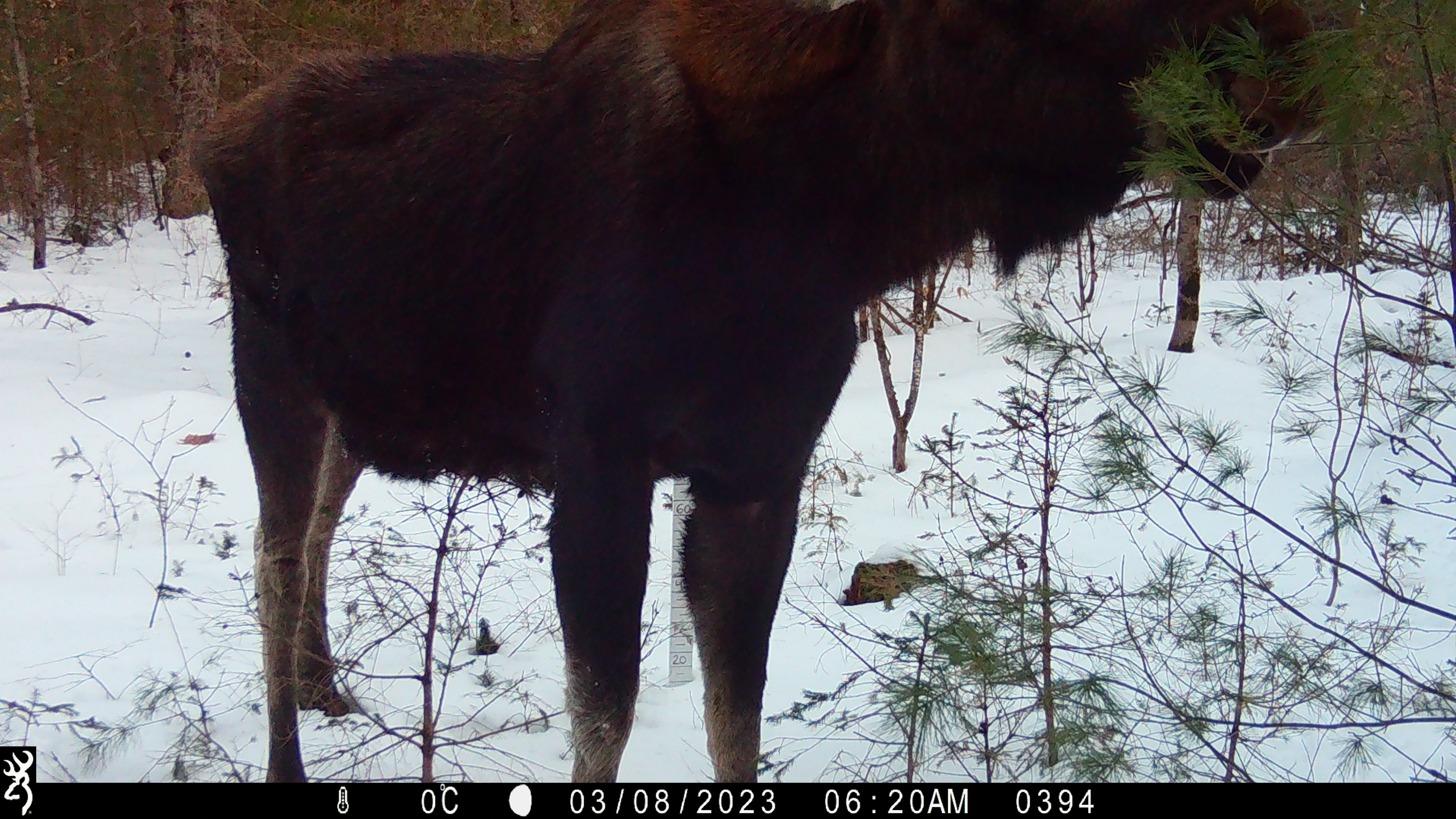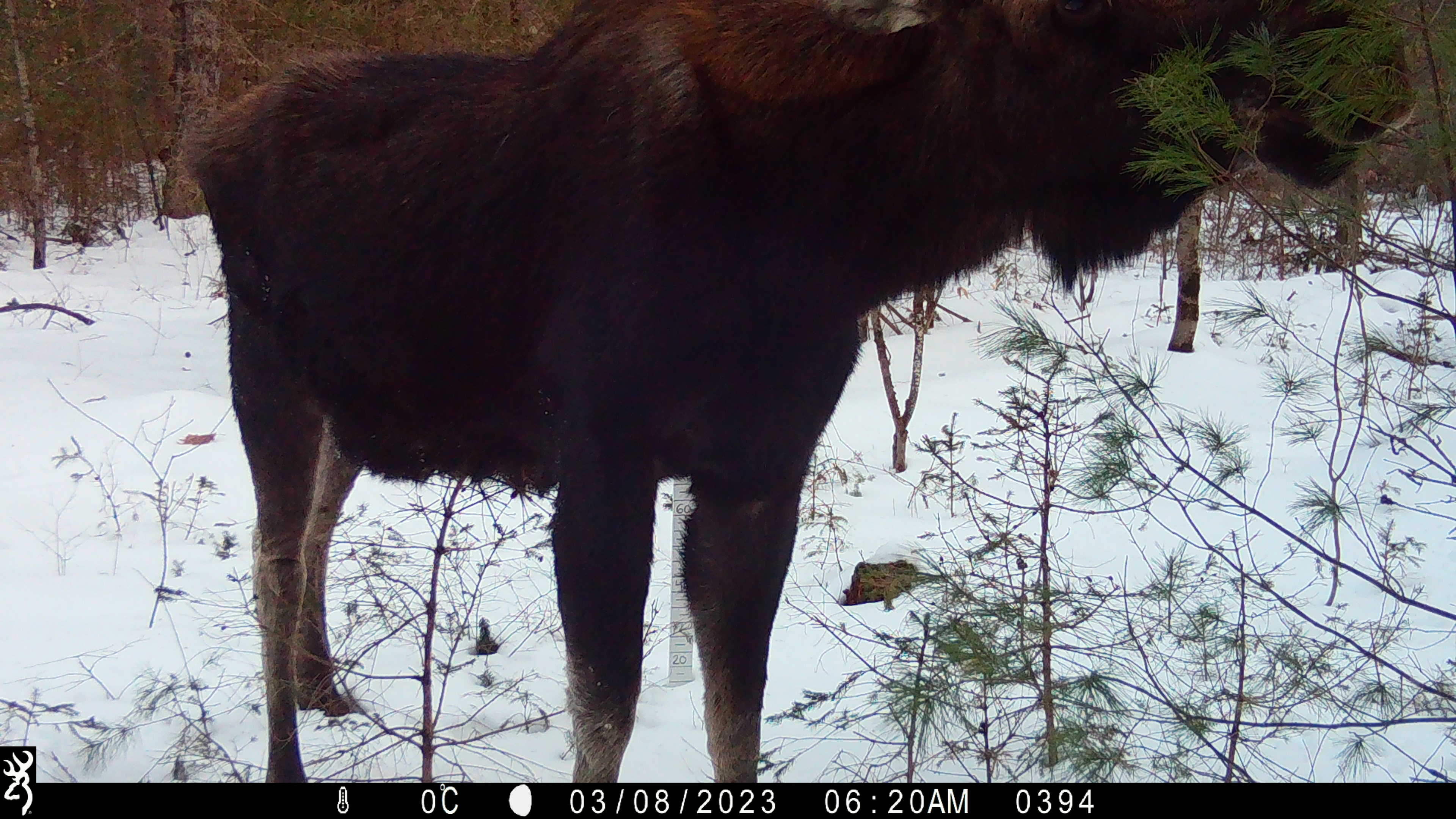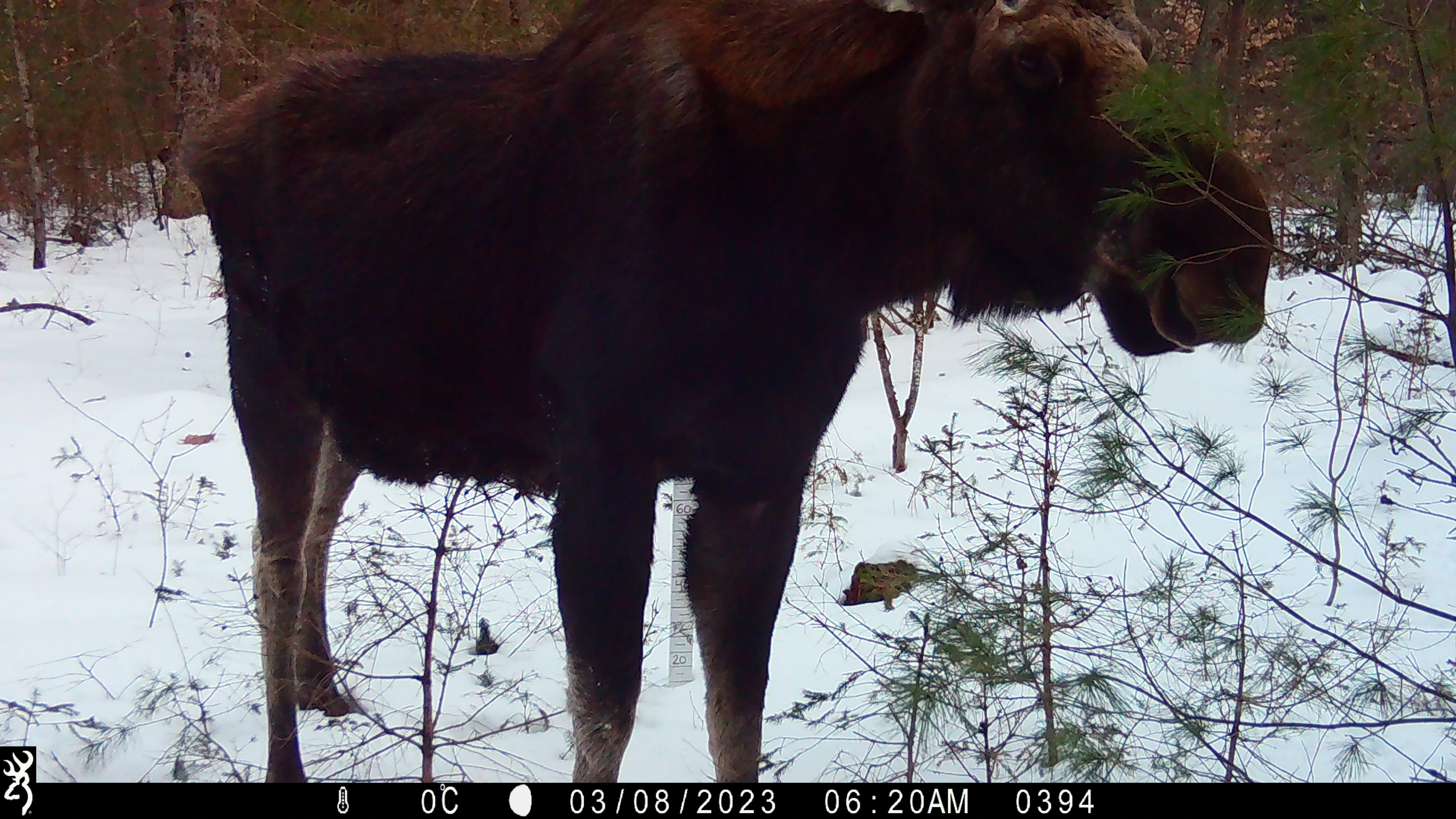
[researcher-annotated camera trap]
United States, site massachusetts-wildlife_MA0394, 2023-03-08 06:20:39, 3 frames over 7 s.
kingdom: Animalia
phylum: Chordata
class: Mammalia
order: Artiodactyla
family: Cervidae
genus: Alces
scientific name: Alces alces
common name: moose